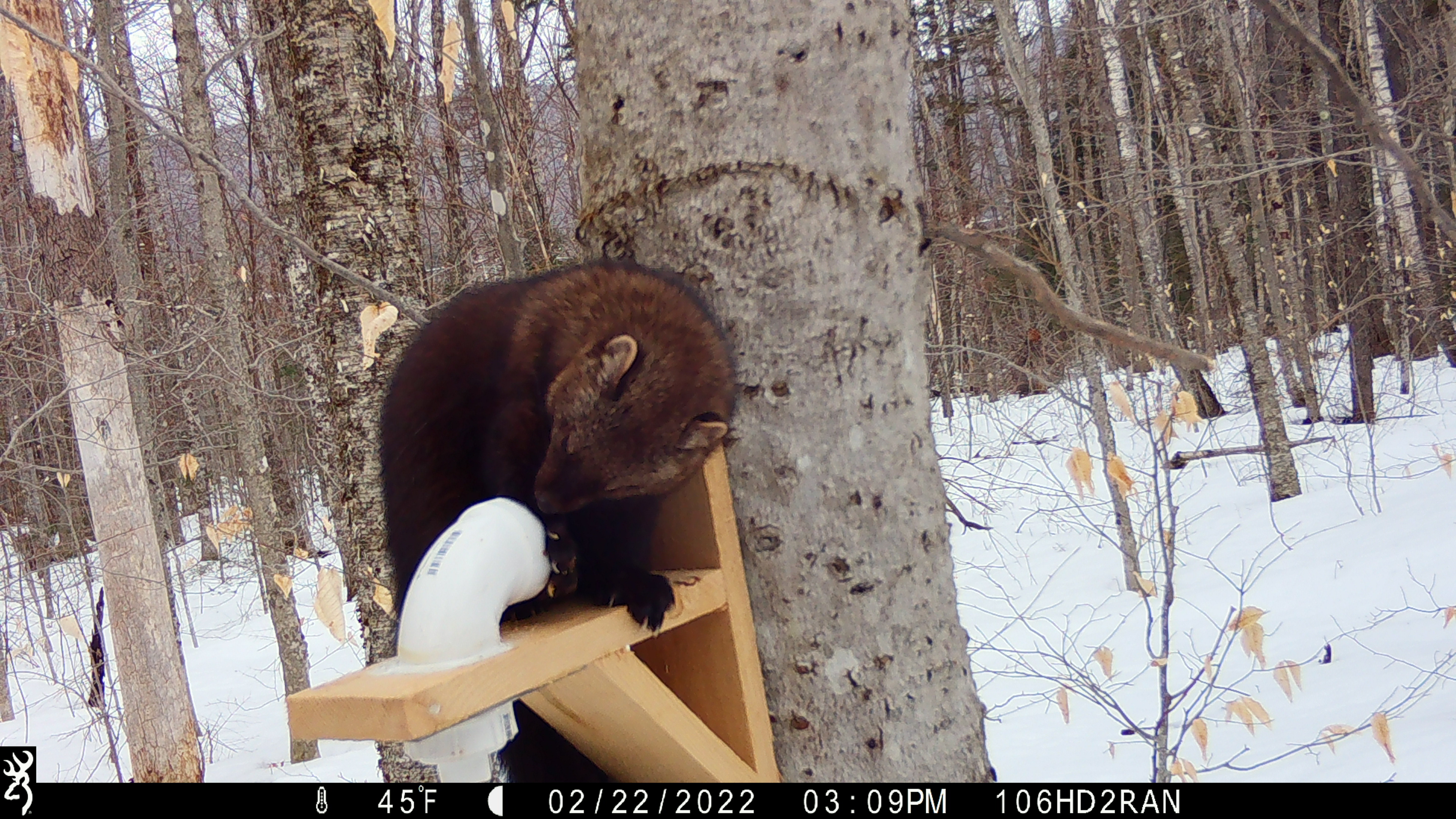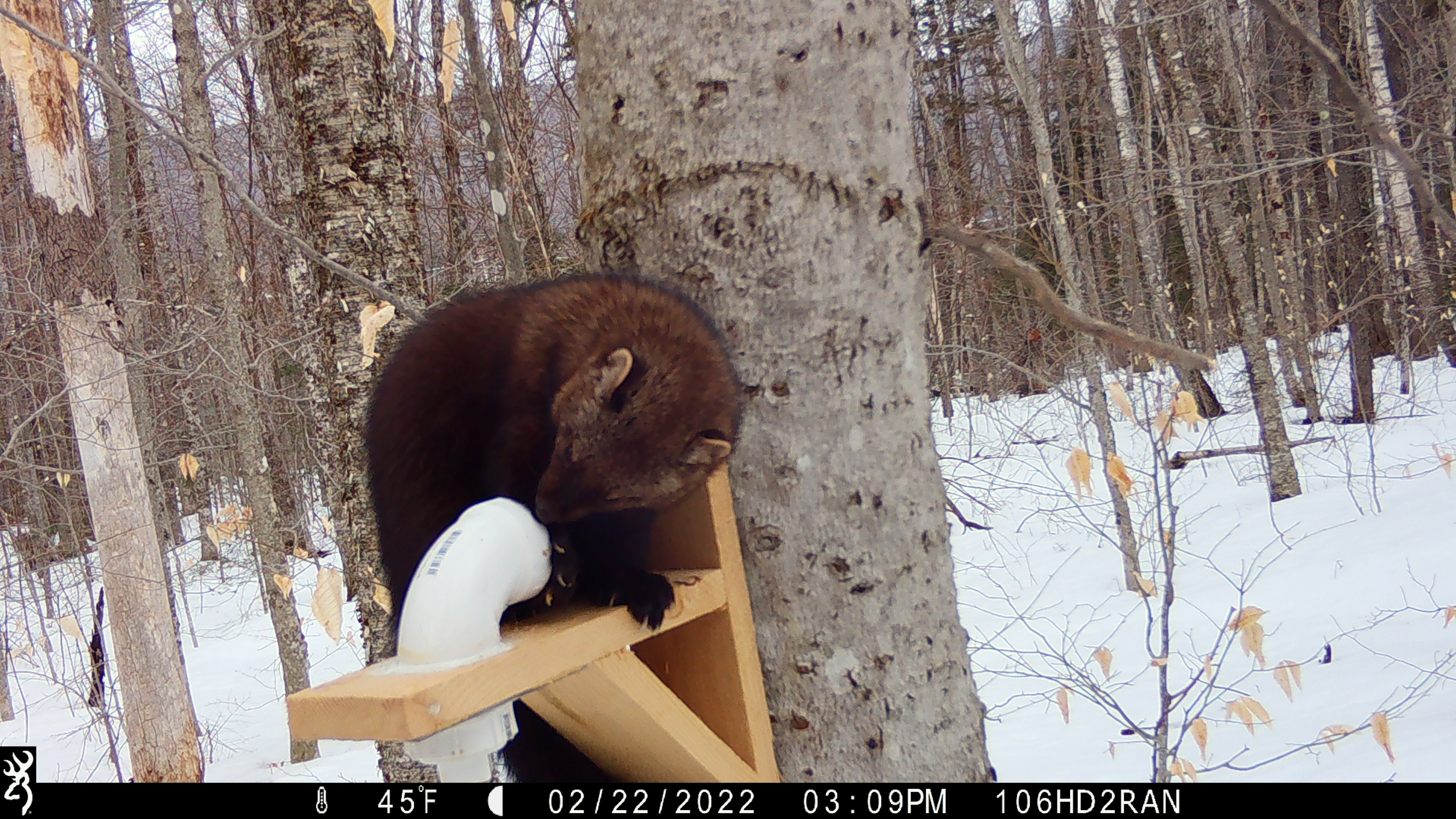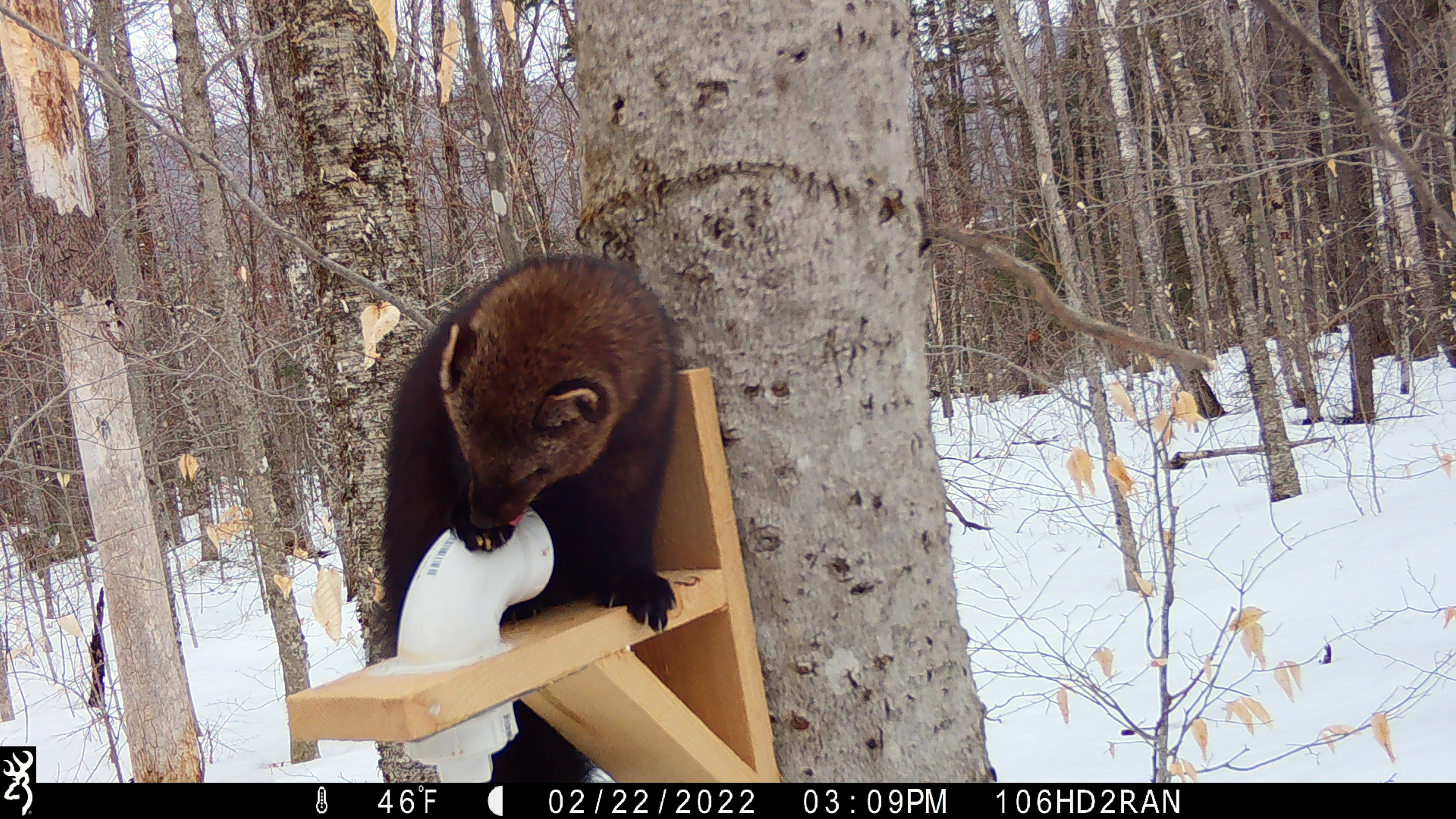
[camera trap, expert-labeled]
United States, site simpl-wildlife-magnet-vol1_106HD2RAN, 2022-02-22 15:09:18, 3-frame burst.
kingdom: Animalia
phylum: Chordata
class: Mammalia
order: Carnivora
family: Mustelidae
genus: Pekania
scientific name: Pekania pennanti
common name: fisher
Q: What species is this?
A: Fisher (Pekania pennanti).